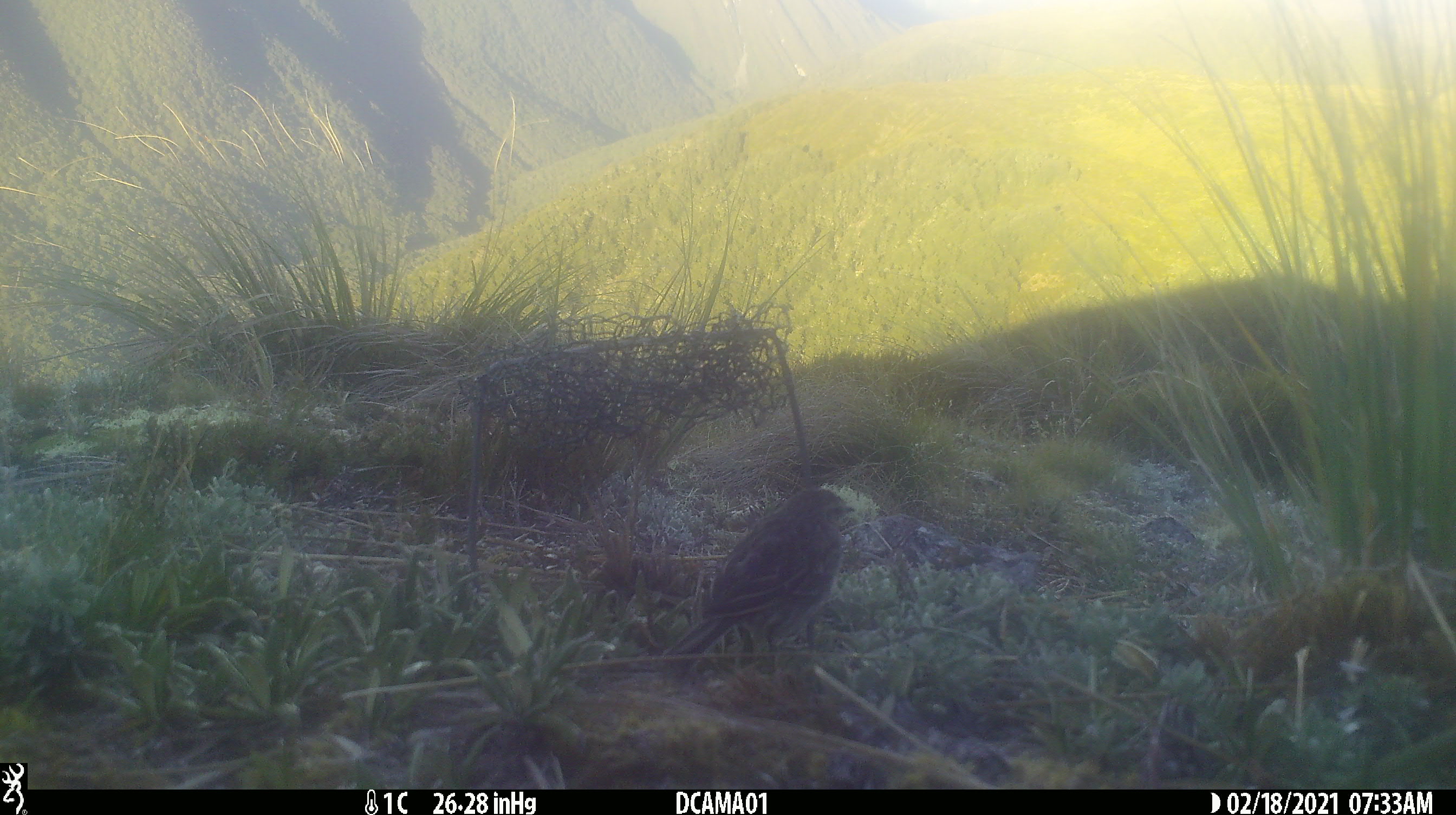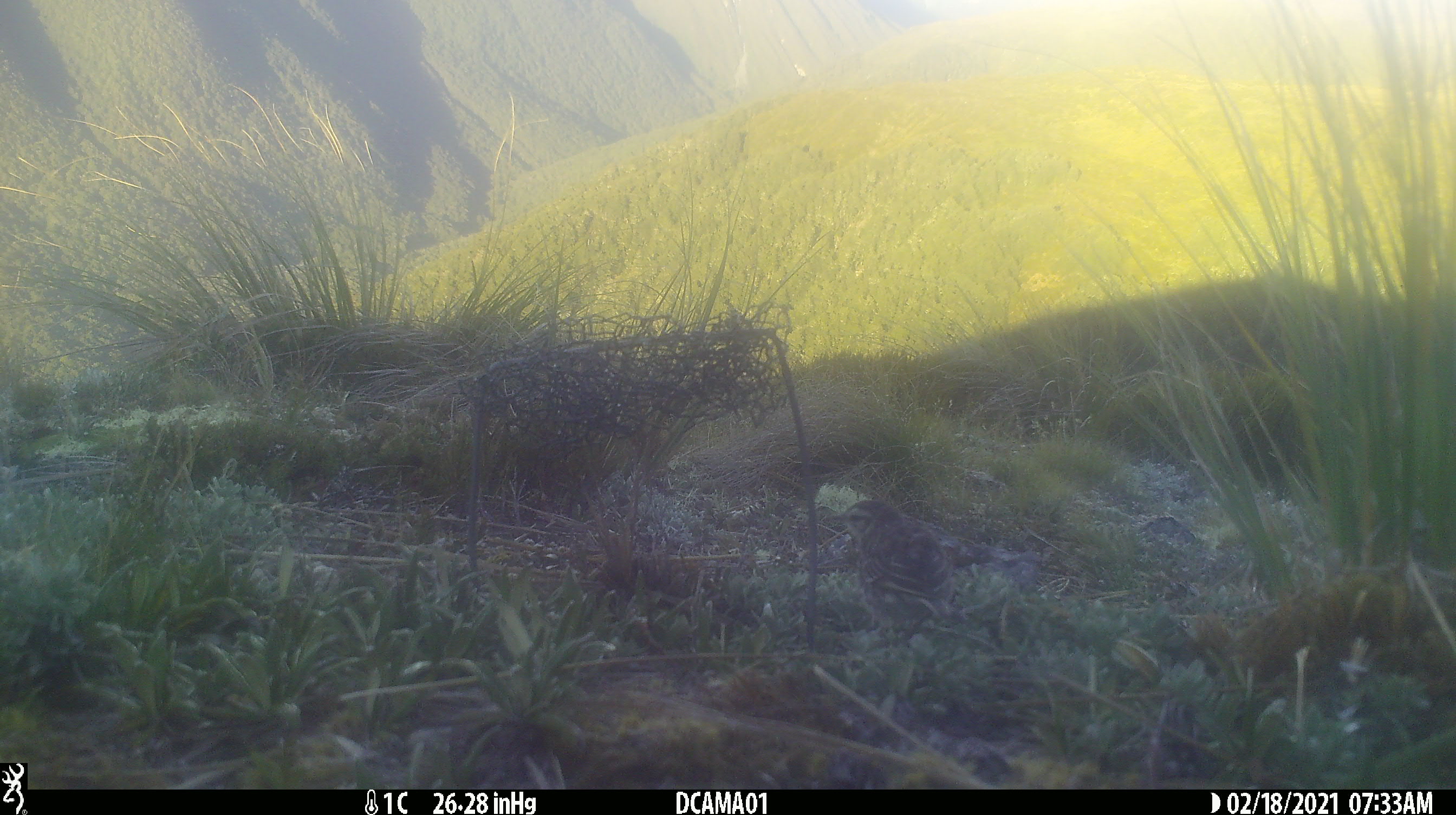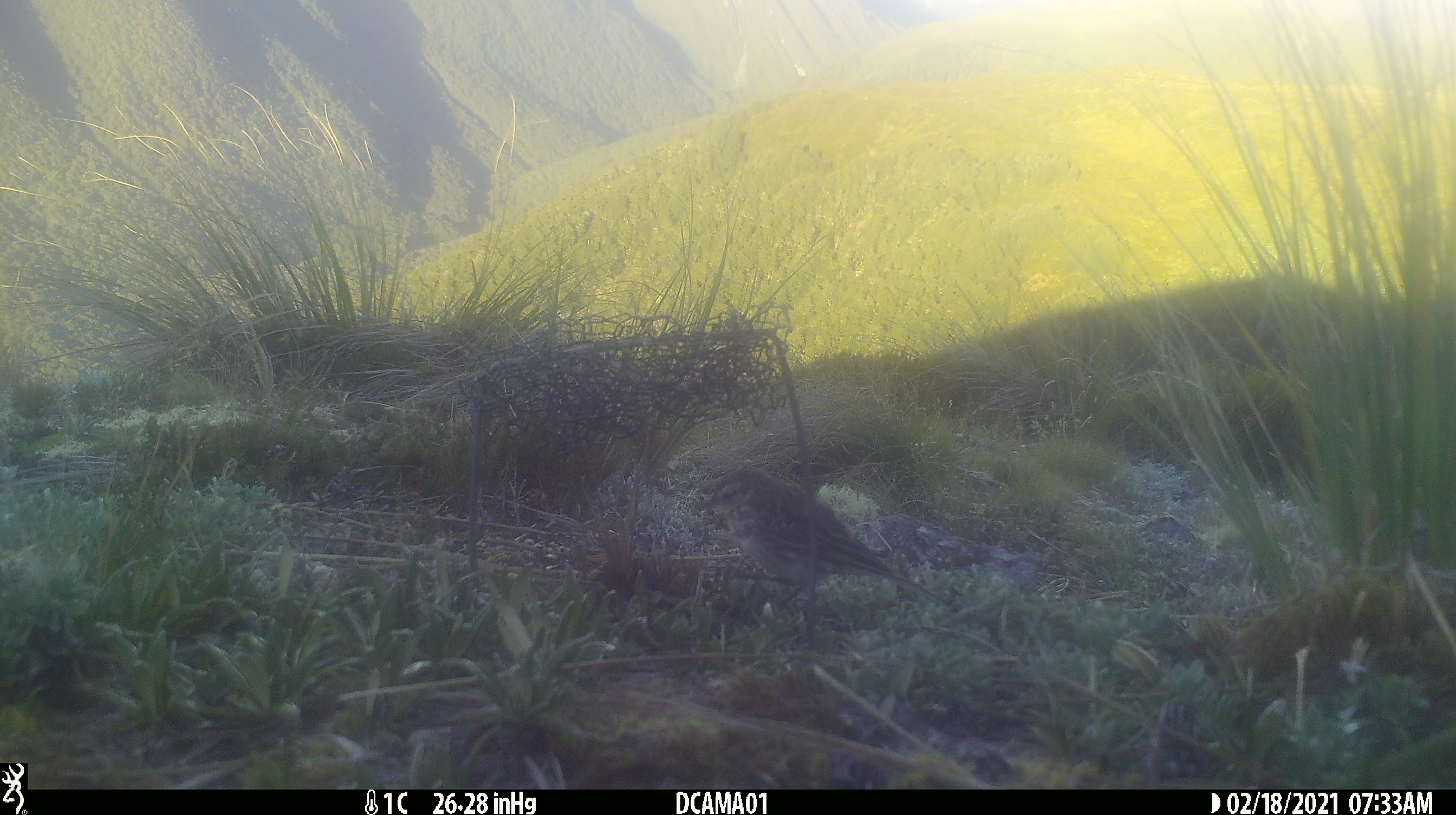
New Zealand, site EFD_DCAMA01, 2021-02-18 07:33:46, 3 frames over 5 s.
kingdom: Animalia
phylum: Chordata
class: Aves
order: Passeriformes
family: Motacillidae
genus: Anthus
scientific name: Anthus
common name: pipit